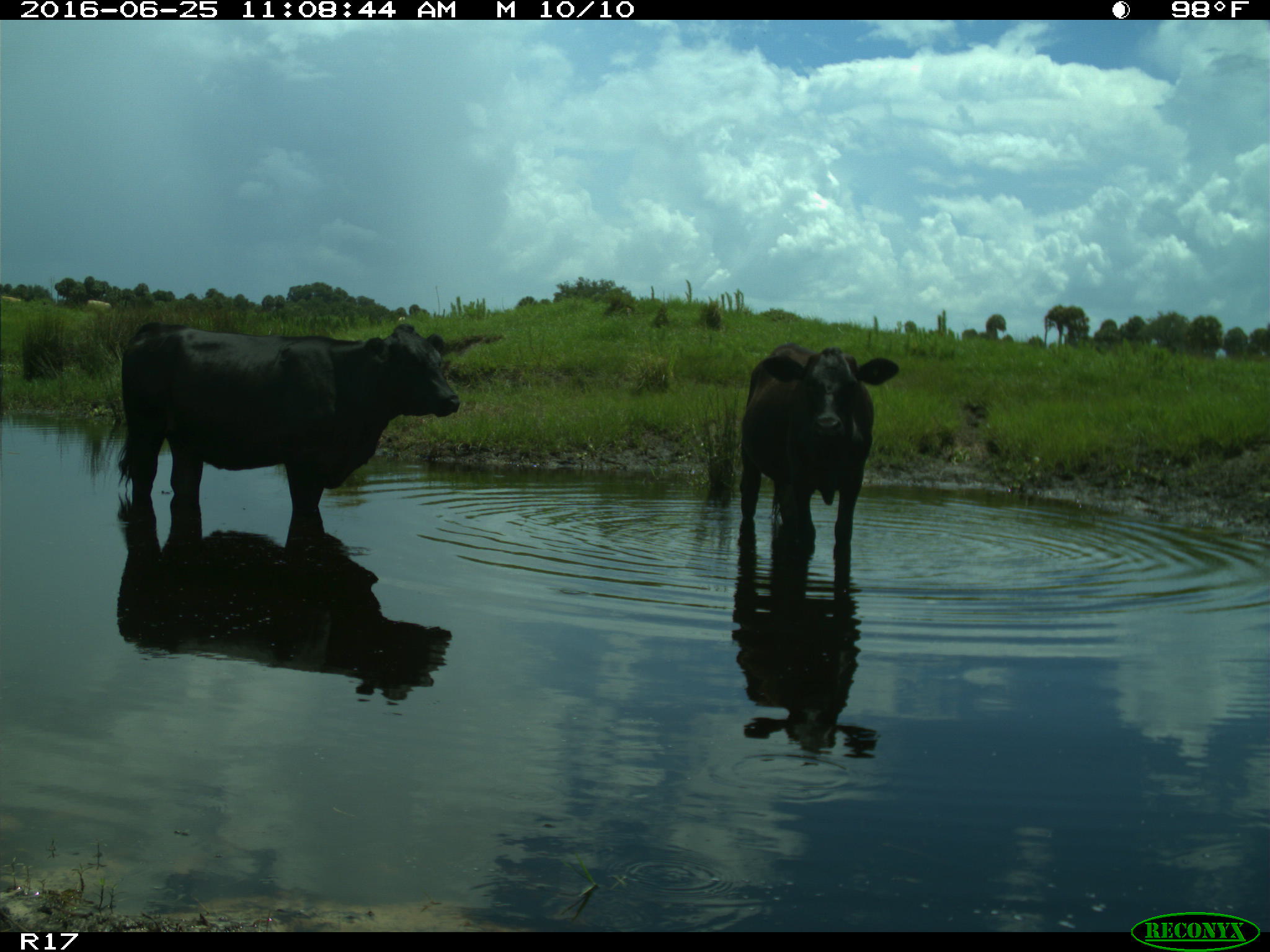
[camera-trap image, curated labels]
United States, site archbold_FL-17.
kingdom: Animalia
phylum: Chordata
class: Mammalia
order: Artiodactyla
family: Bovidae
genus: Bos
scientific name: Bos taurus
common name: domestic cow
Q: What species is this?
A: Bos taurus (domestic cow).